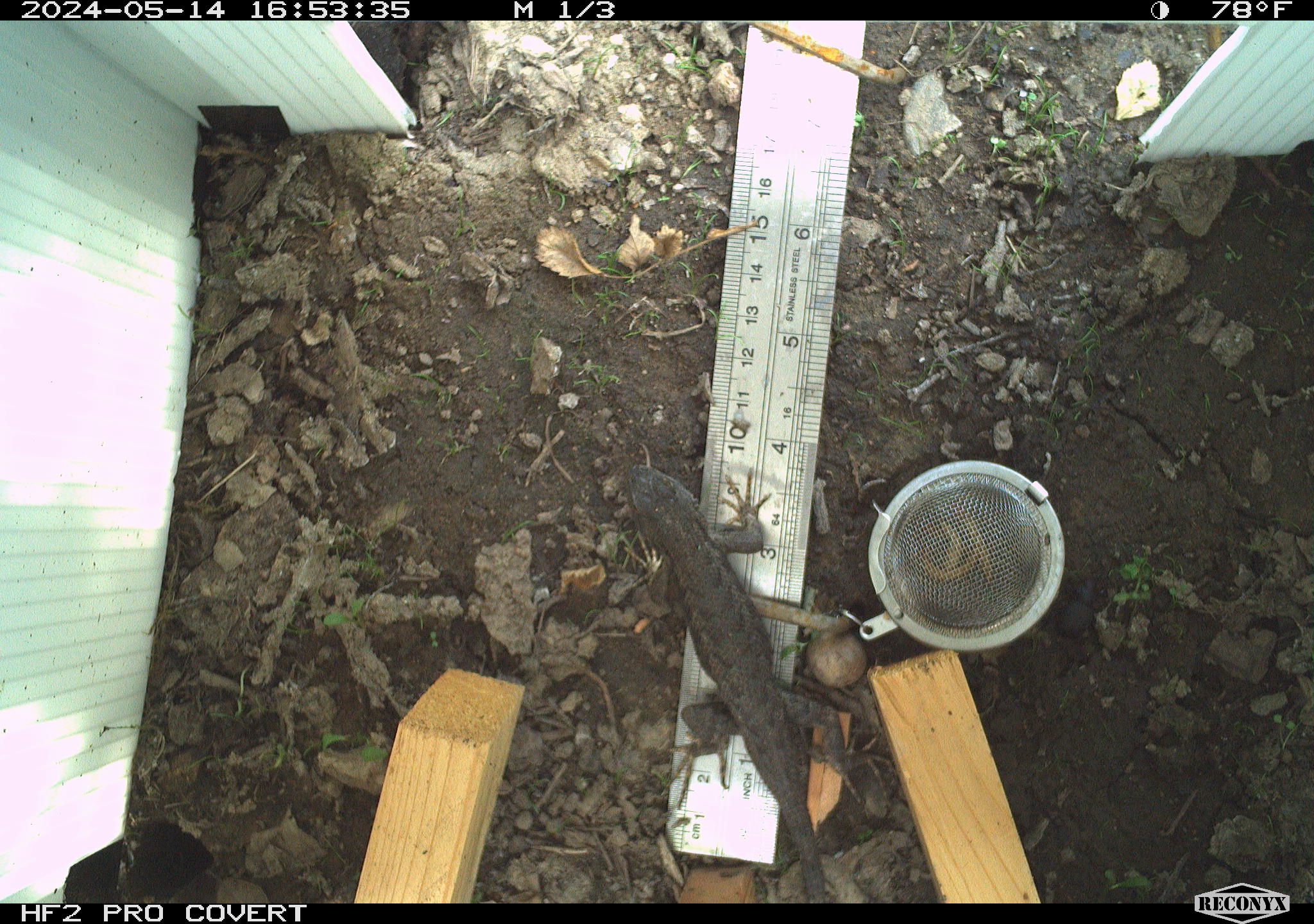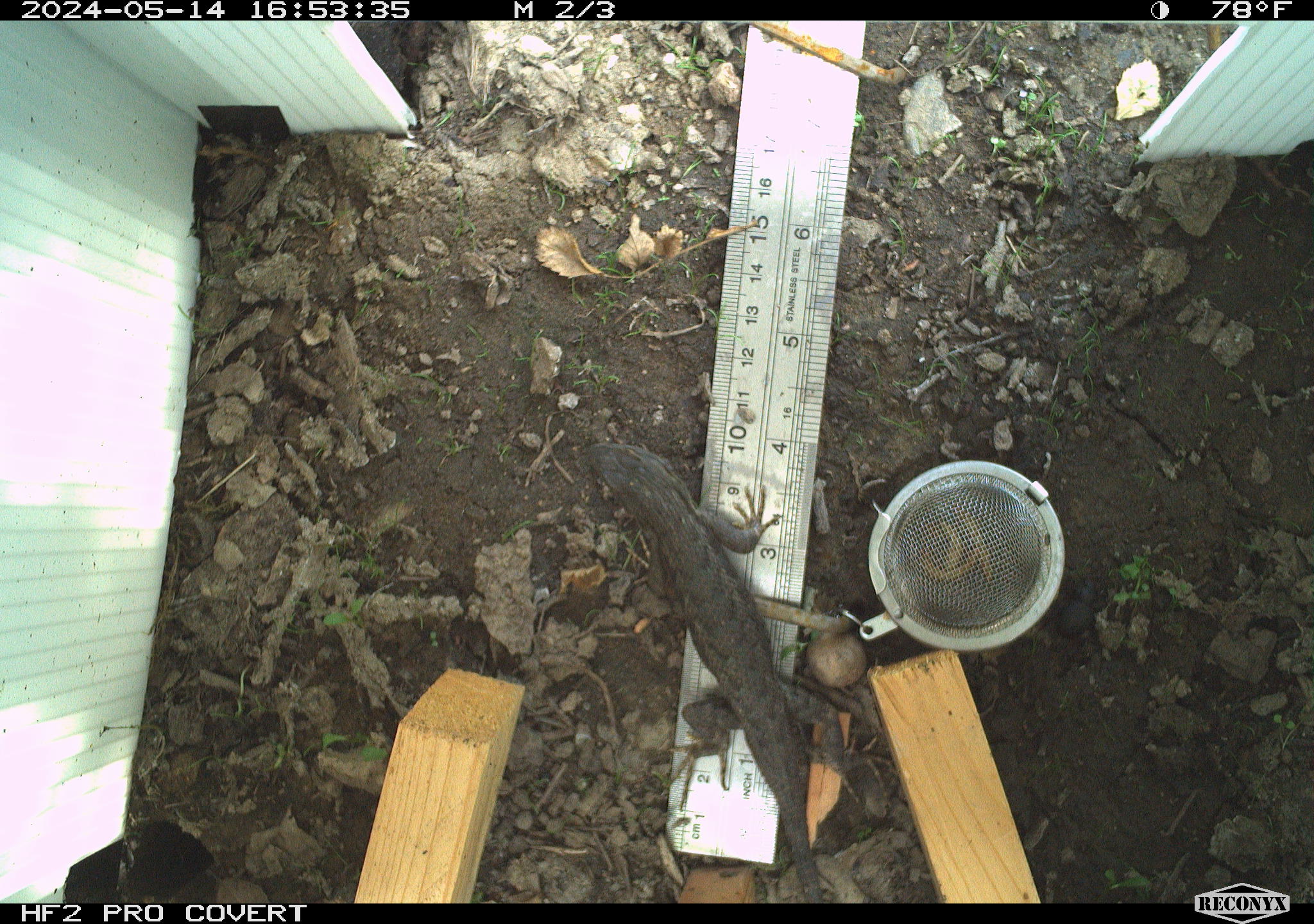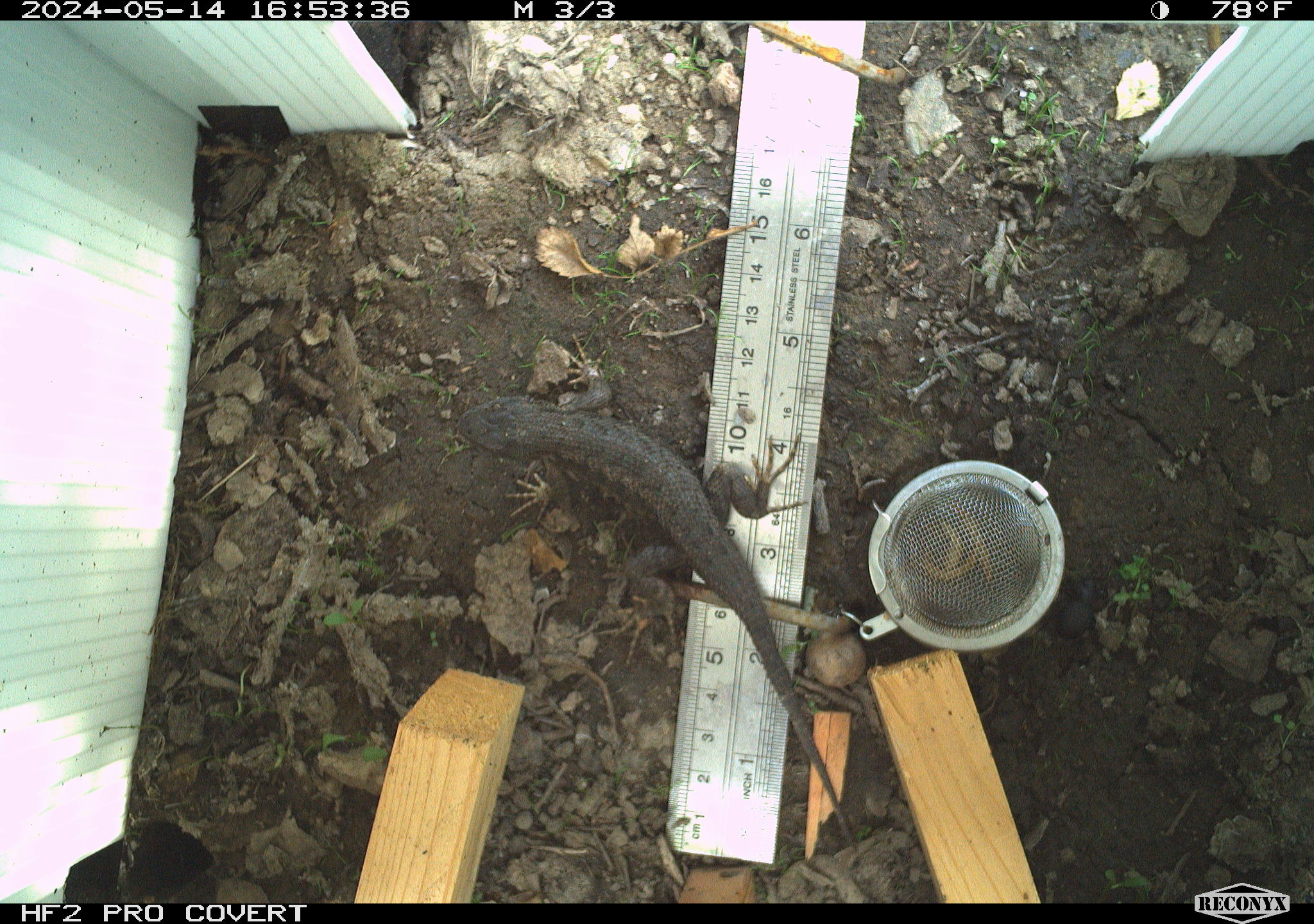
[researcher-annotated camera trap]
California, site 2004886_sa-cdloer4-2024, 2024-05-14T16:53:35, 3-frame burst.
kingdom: Animalia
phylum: Chordata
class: Reptilia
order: Squamata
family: Phrynosomatidae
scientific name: Phrynosomatidae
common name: north american spiny lizards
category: sceloporus/uta species